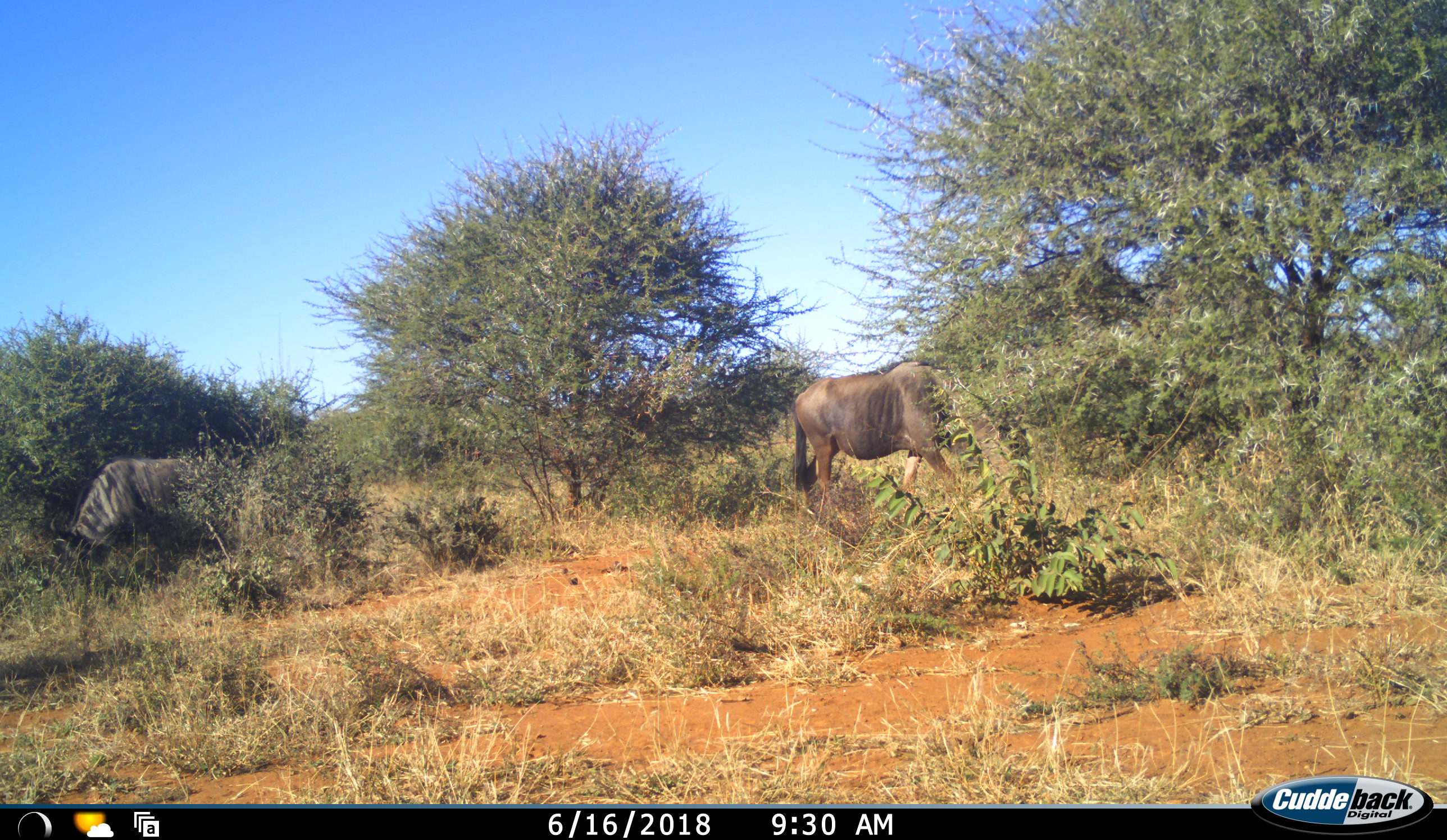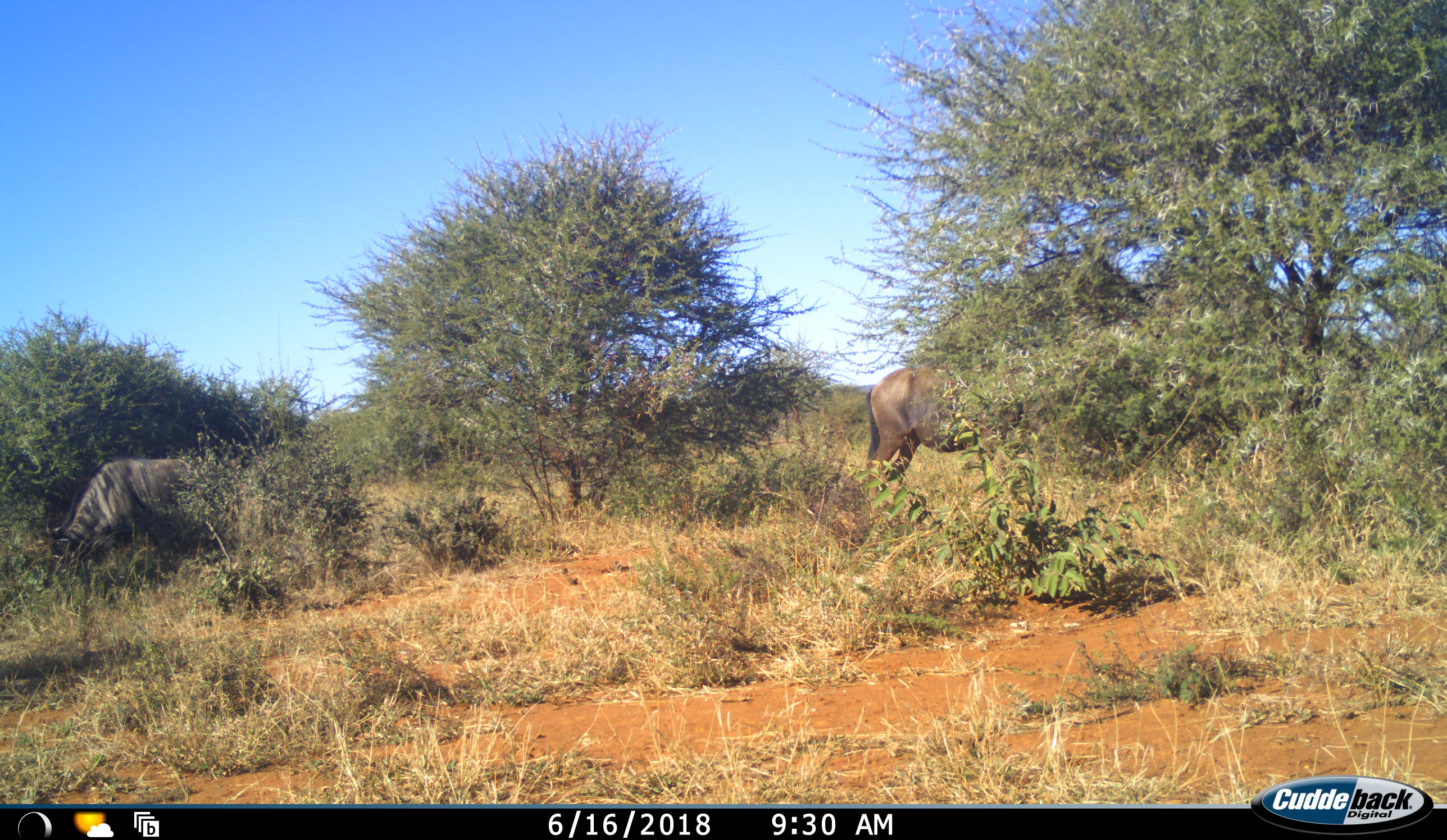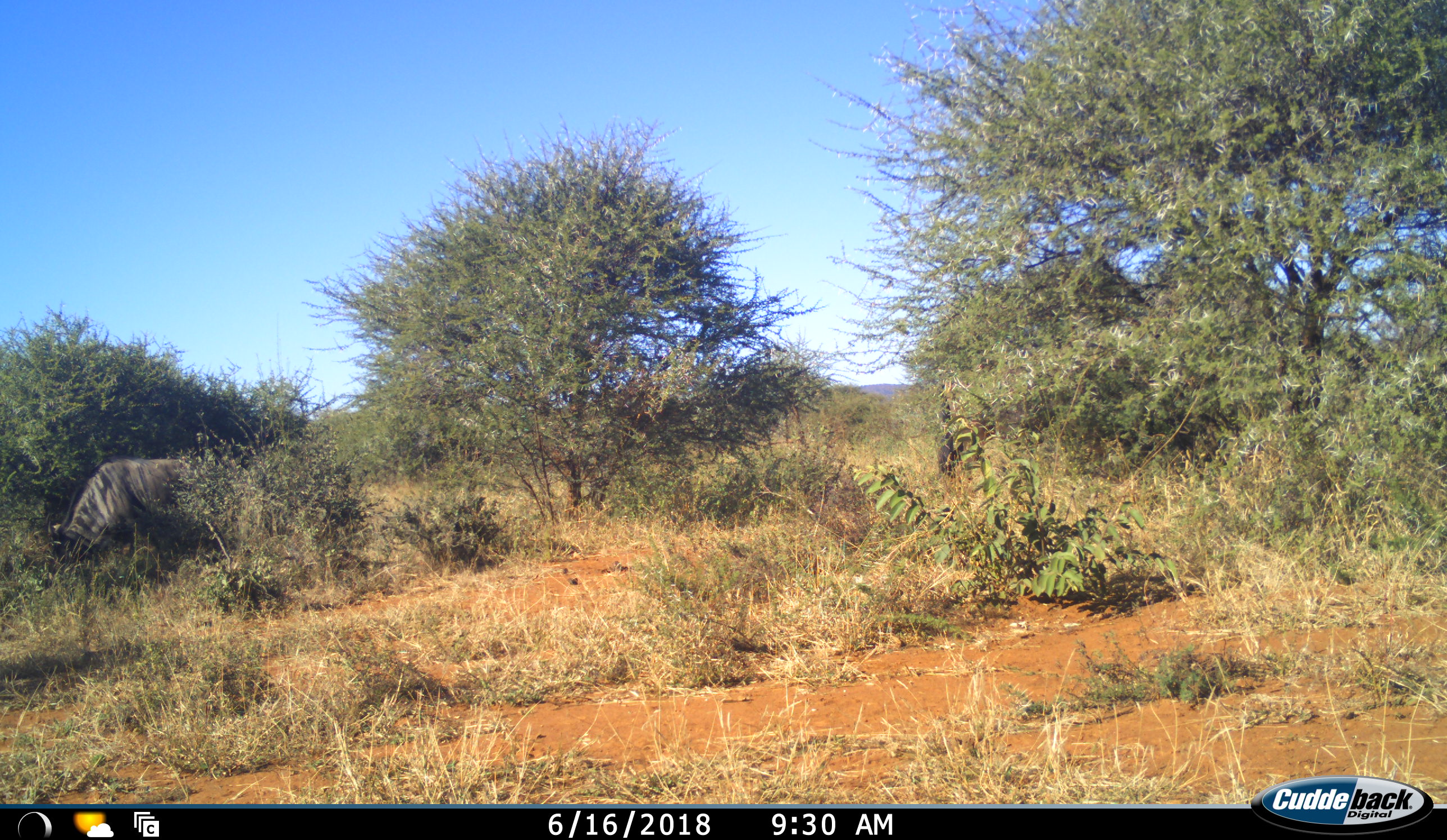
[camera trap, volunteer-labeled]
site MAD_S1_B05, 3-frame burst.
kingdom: Animalia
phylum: Chordata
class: Mammalia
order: Artiodactyla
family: Bovidae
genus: Connochaetes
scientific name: Connochaetes taurinus taurinus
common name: blue wildebeest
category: wildebeestblue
Wildebeestblue (blue wildebeest) (Connochaetes taurinus taurinus), count 2. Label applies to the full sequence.